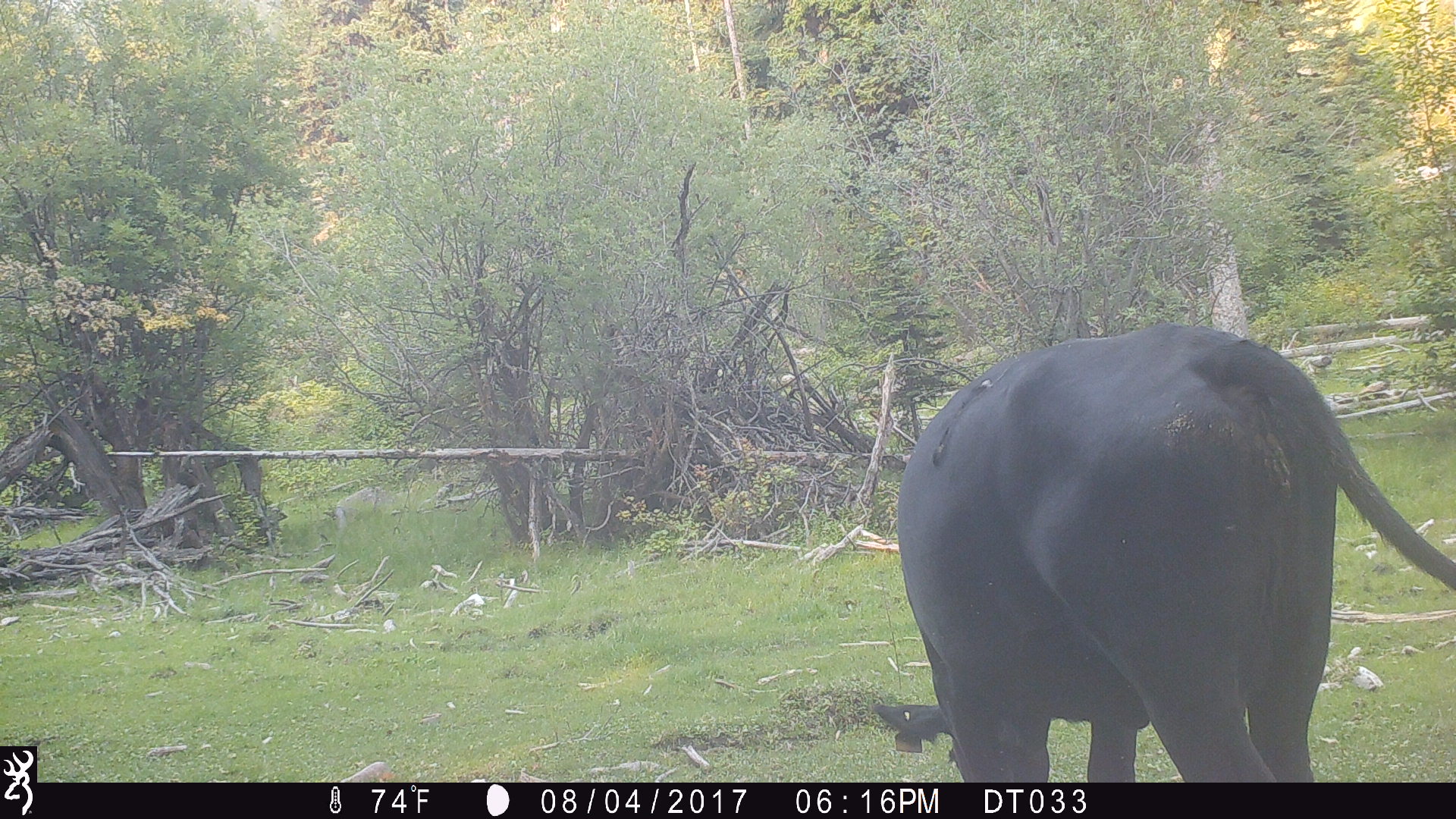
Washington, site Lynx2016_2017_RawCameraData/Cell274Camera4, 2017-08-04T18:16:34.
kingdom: Animalia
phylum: Chordata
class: Mammalia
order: Artiodactyla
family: Bovidae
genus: Bos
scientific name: Bos taurus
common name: domestic cattle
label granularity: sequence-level